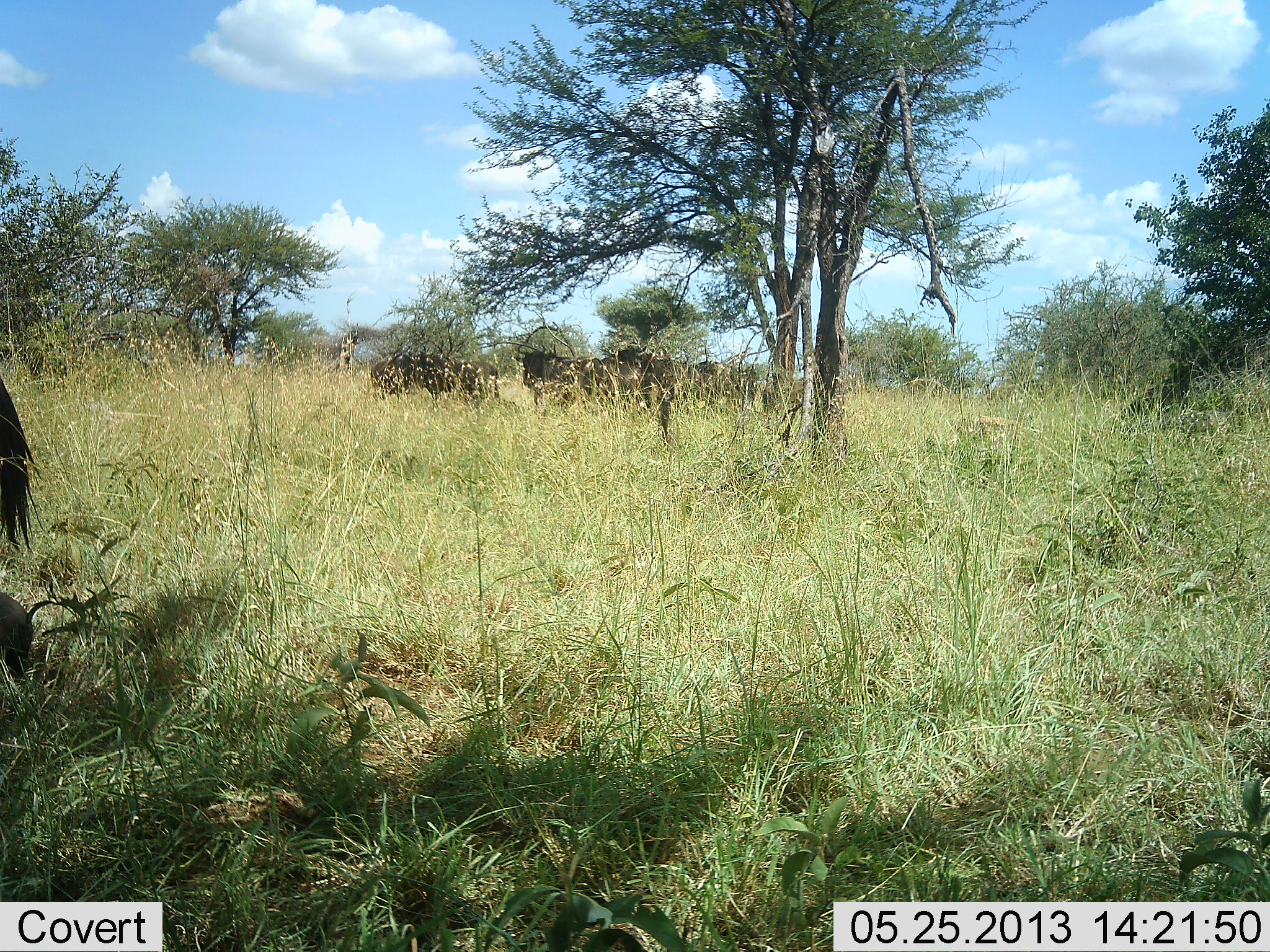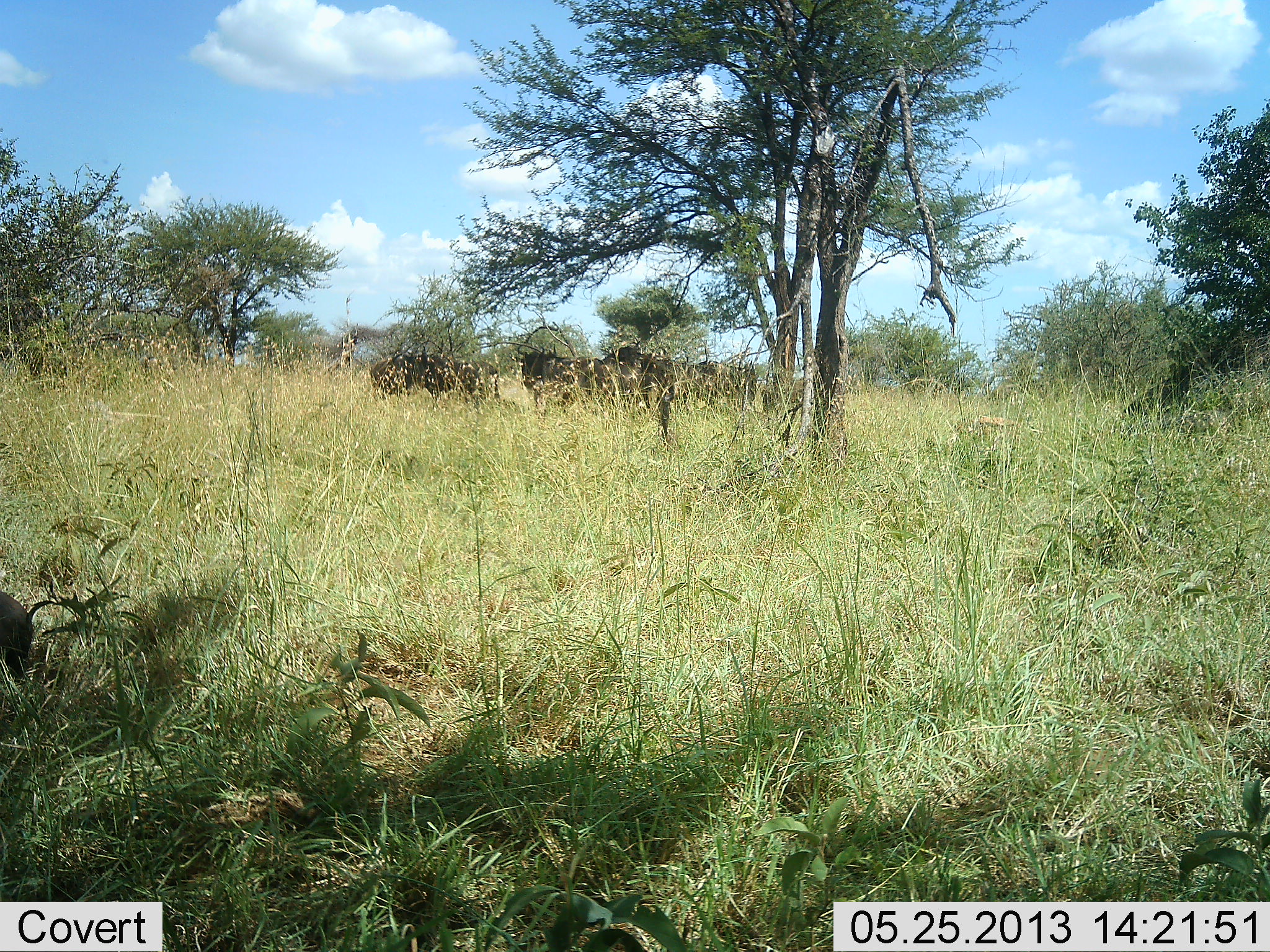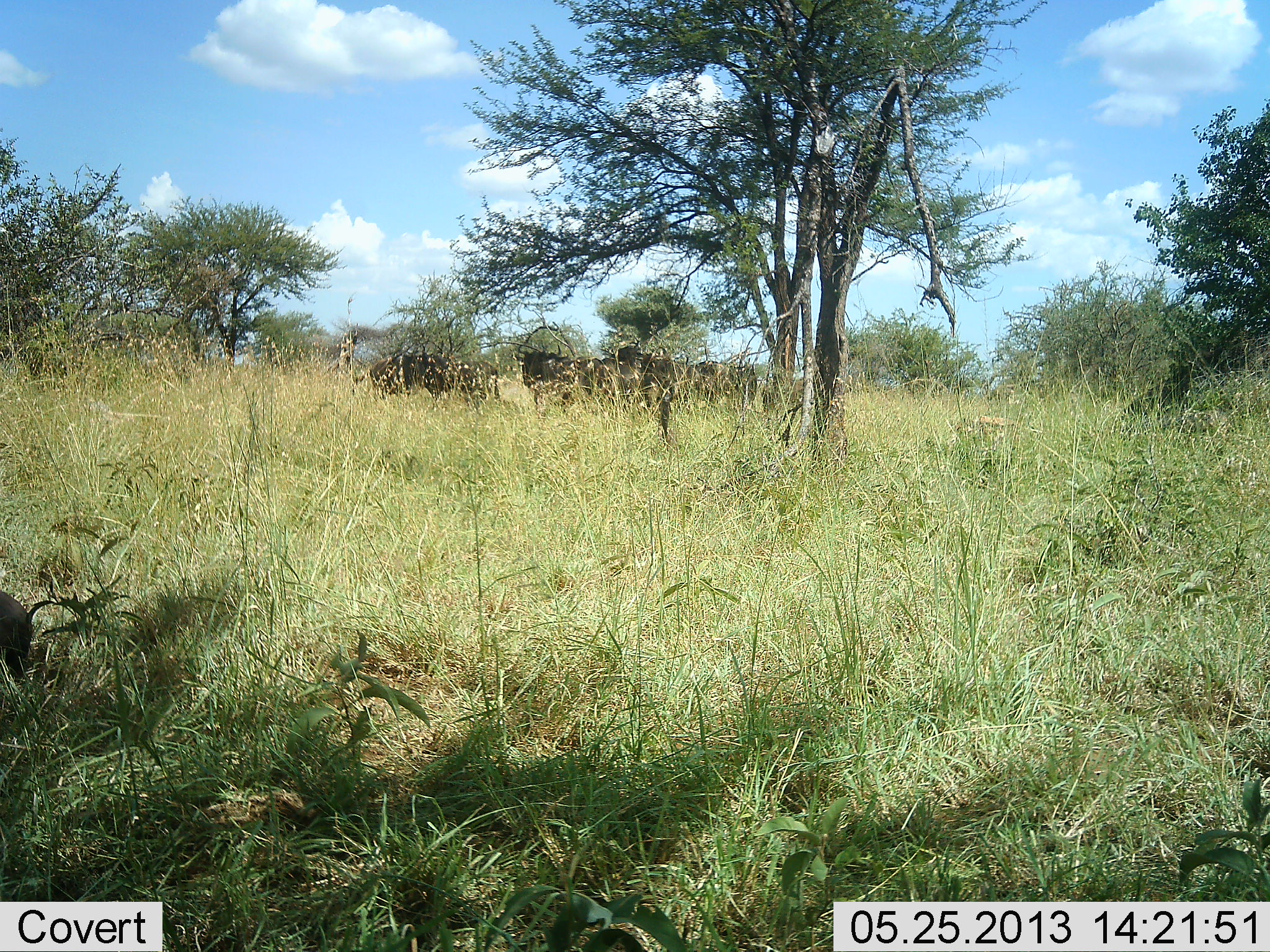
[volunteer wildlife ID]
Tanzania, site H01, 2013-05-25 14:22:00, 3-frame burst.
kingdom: Animalia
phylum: Chordata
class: Mammalia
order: Artiodactyla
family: Bovidae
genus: Connochaetes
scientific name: Connochaetes taurinus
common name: blue wildebeest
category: wildebeest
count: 6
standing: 82%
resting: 29%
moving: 12%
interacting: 0%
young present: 0%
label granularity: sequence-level